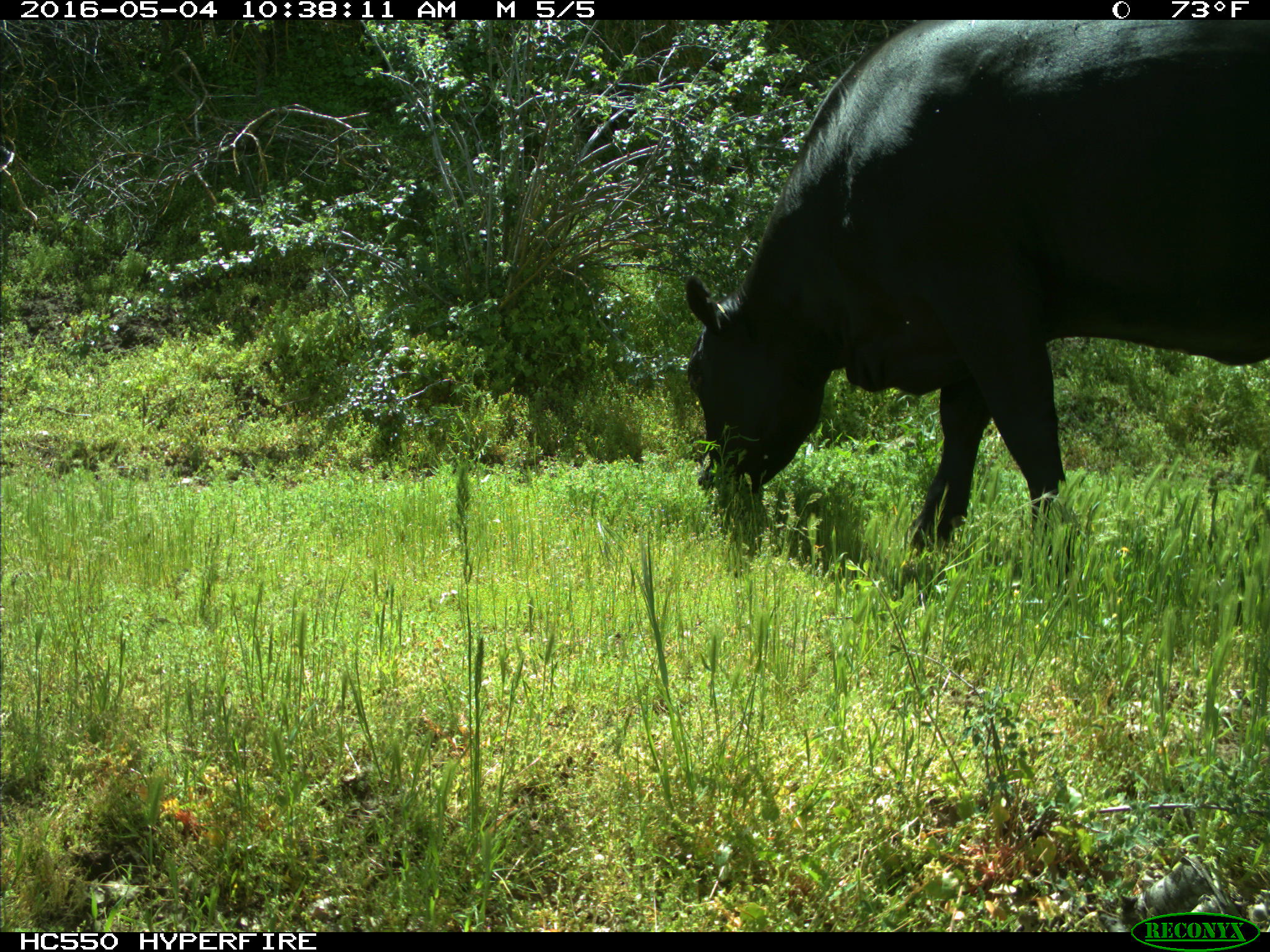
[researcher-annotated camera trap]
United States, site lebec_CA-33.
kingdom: Animalia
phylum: Chordata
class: Mammalia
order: Artiodactyla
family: Bovidae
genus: Bos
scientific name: Bos taurus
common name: domestic cow